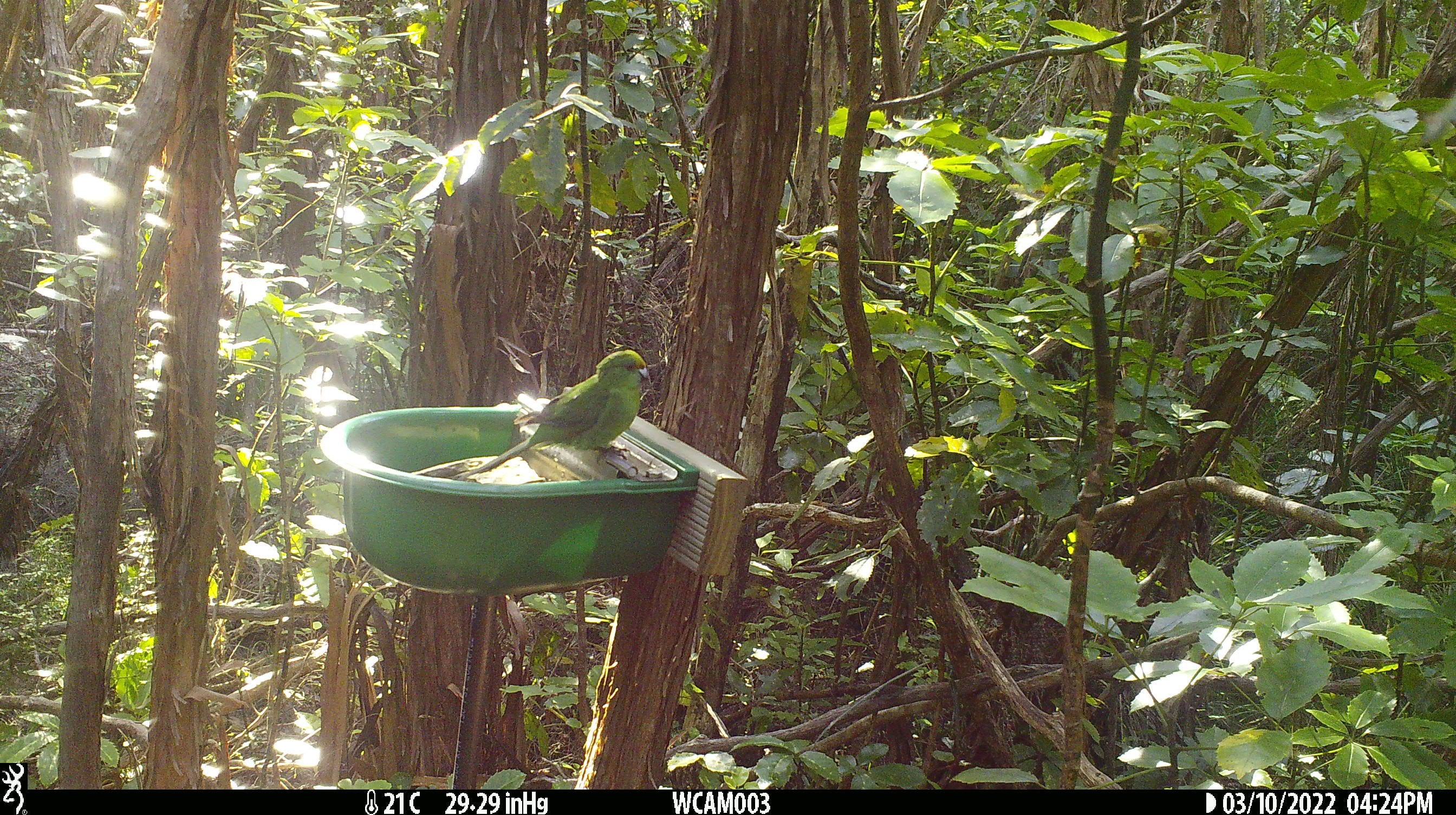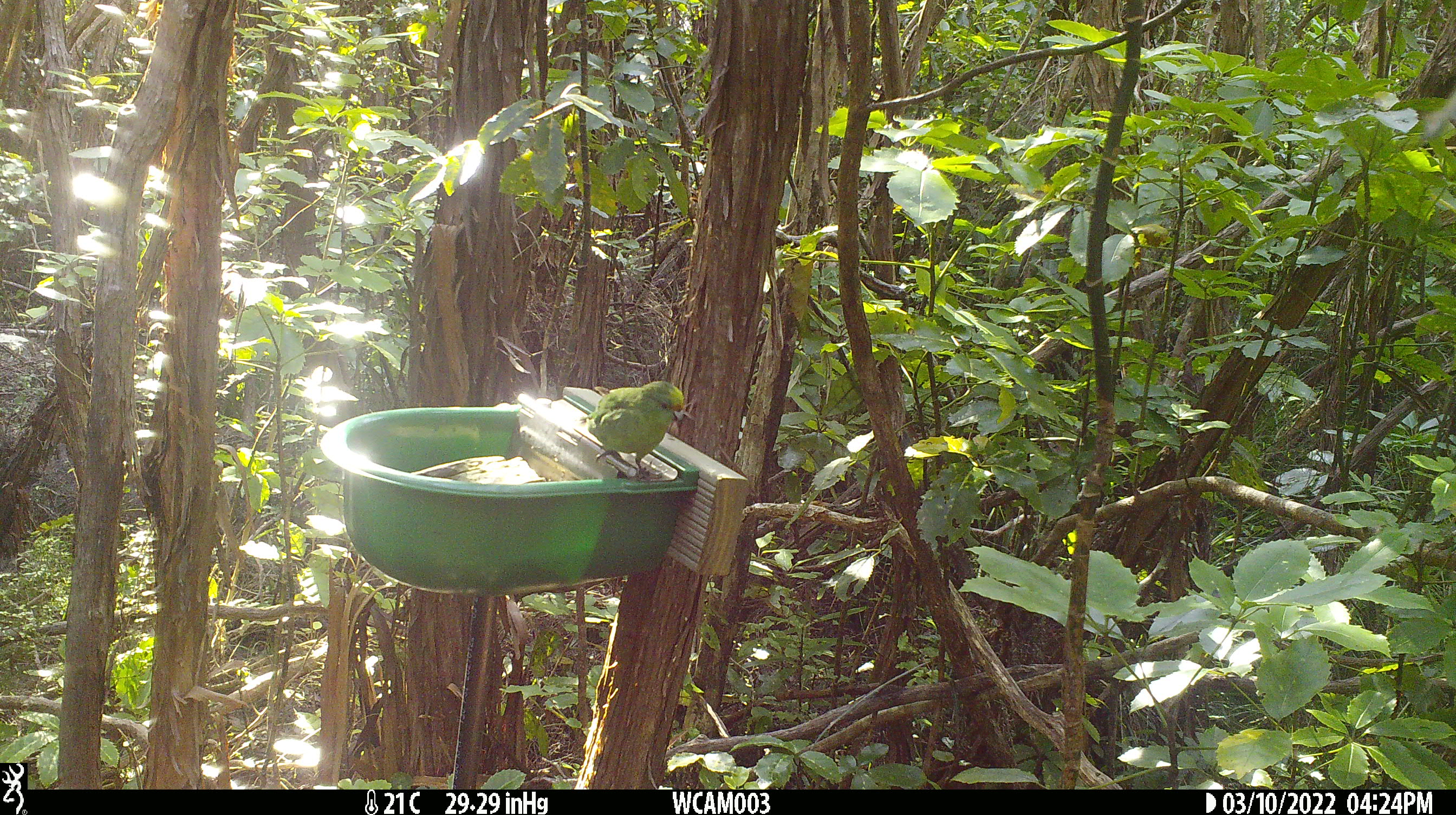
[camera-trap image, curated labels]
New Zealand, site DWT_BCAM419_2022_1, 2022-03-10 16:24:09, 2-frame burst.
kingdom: Animalia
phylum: Chordata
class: Aves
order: Psittaciformes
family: Psittaculidae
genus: Cyanoramphus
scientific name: Cyanoramphus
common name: parakeet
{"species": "parakeet (Cyanoramphus)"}